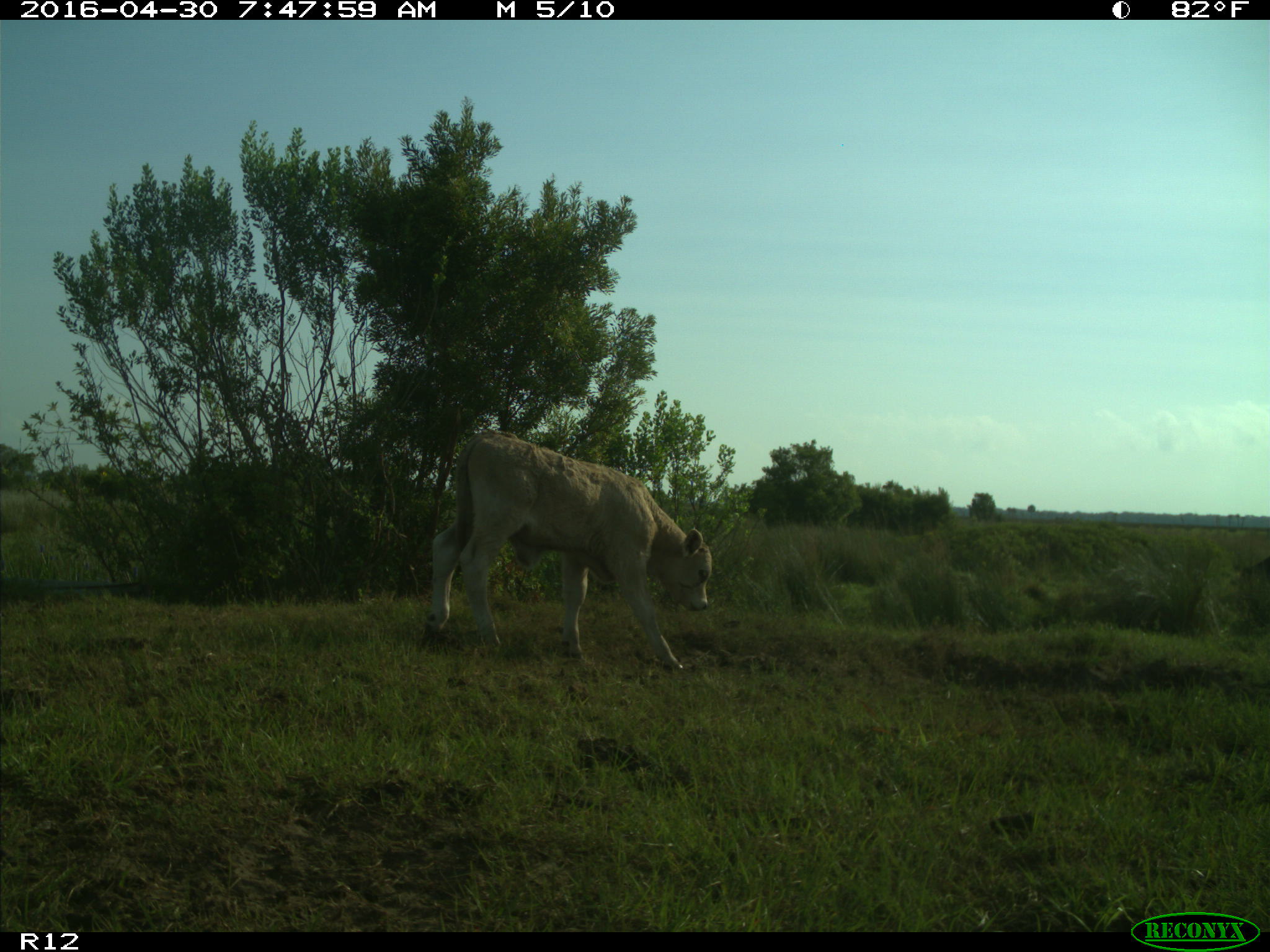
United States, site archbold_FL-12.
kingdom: Animalia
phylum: Chordata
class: Mammalia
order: Artiodactyla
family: Bovidae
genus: Bos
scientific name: Bos taurus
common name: domestic cow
Bos taurus (domestic cow).